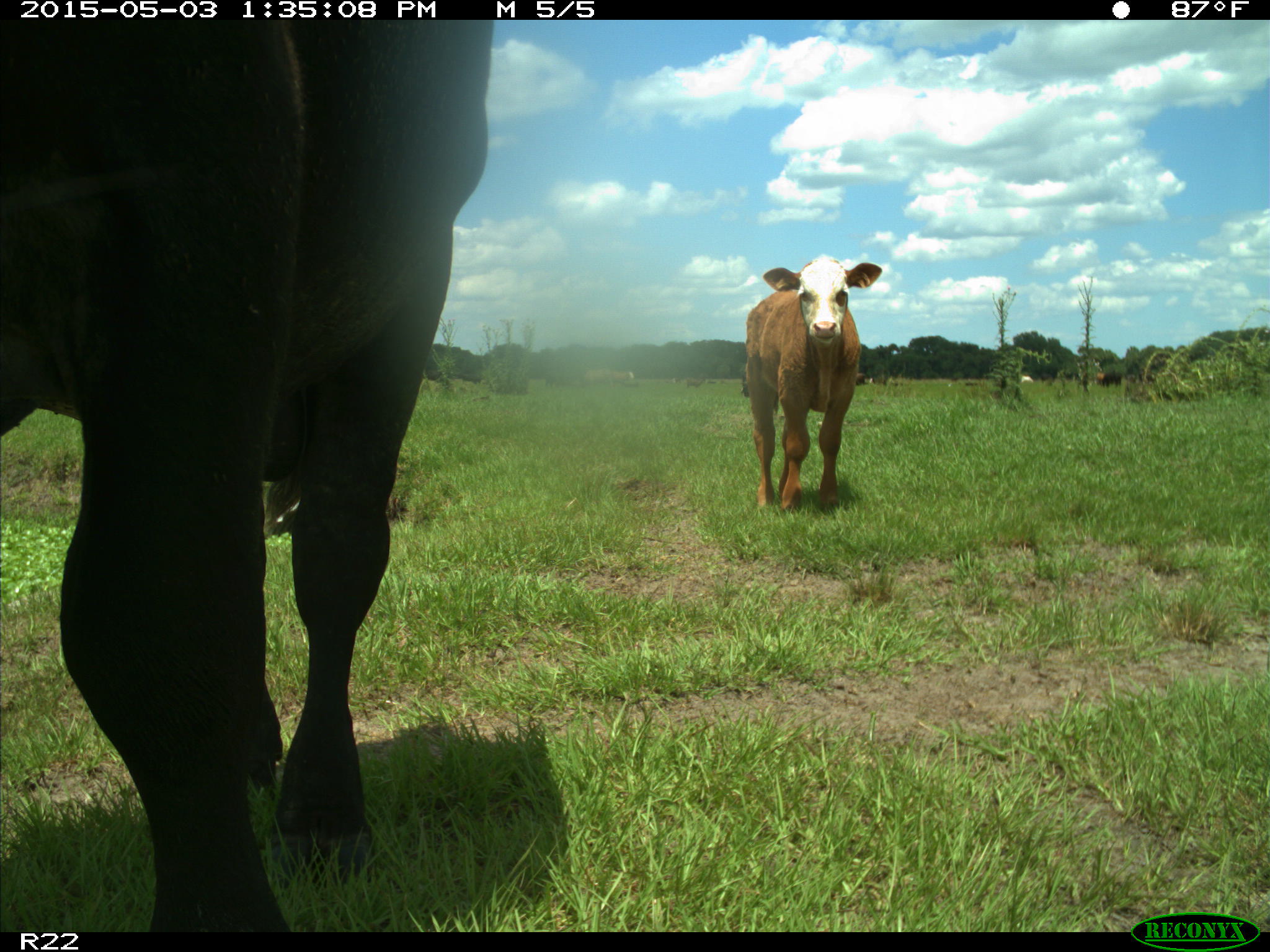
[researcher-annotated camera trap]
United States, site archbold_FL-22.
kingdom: Animalia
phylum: Chordata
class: Mammalia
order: Artiodactyla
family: Bovidae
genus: Bos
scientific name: Bos taurus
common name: domestic cow